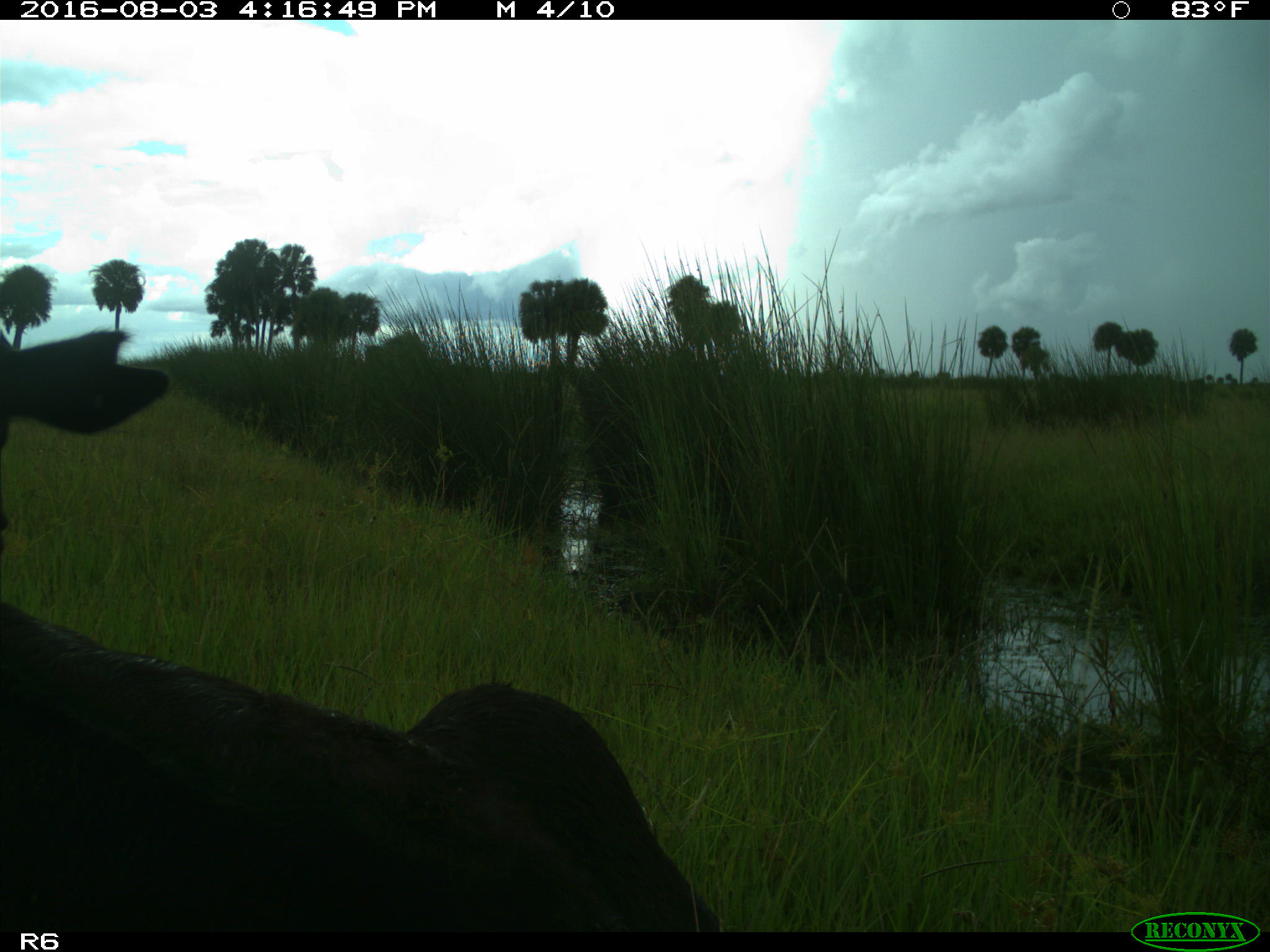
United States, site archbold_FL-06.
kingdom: Animalia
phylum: Chordata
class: Mammalia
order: Artiodactyla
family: Bovidae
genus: Bos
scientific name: Bos taurus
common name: domestic cow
Bos taurus (domestic cow).